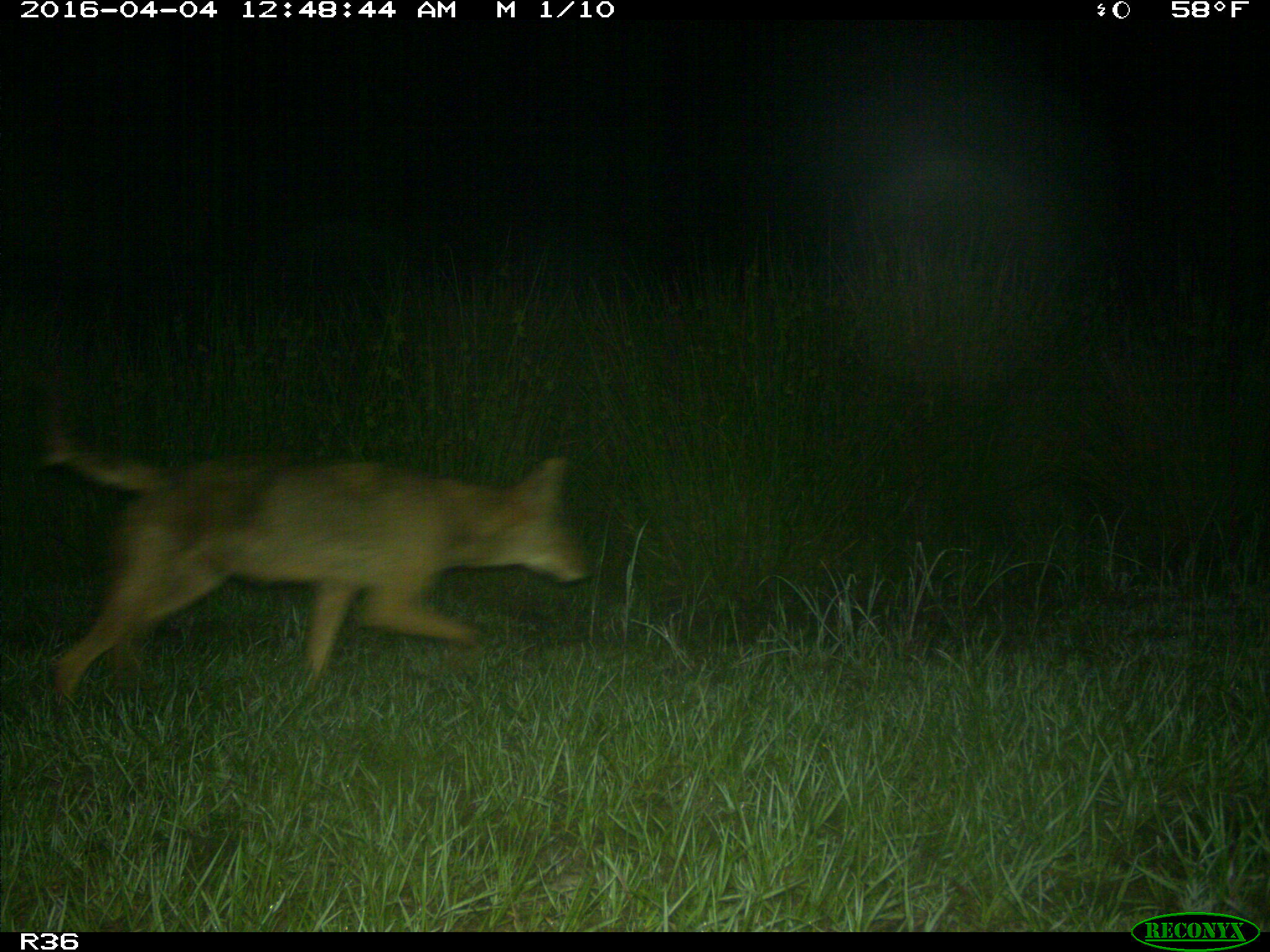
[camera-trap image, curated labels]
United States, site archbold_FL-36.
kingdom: Animalia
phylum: Chordata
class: Mammalia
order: Carnivora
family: Canidae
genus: Canis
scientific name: Canis latrans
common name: coyote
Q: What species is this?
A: Canis latrans (coyote).